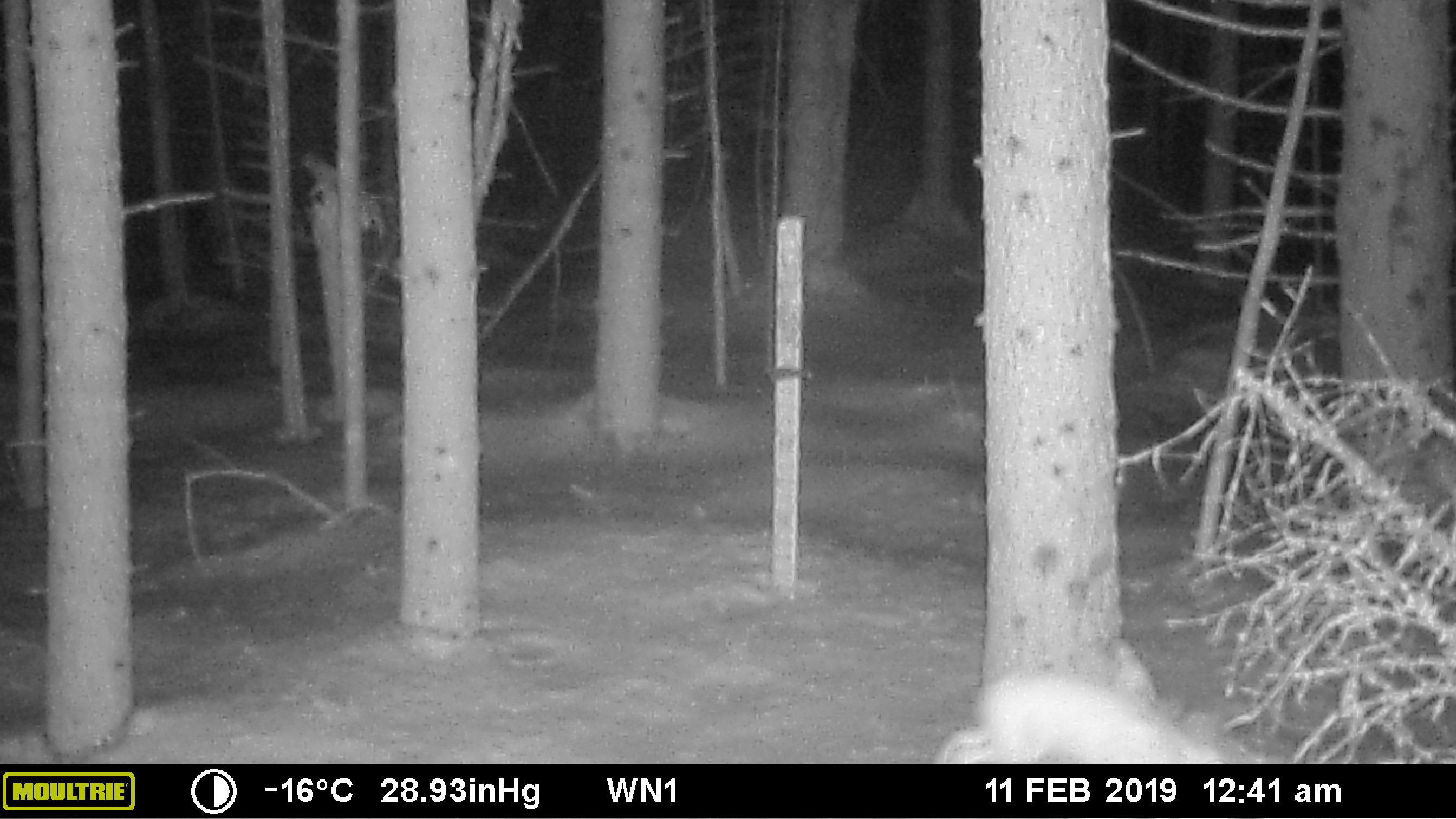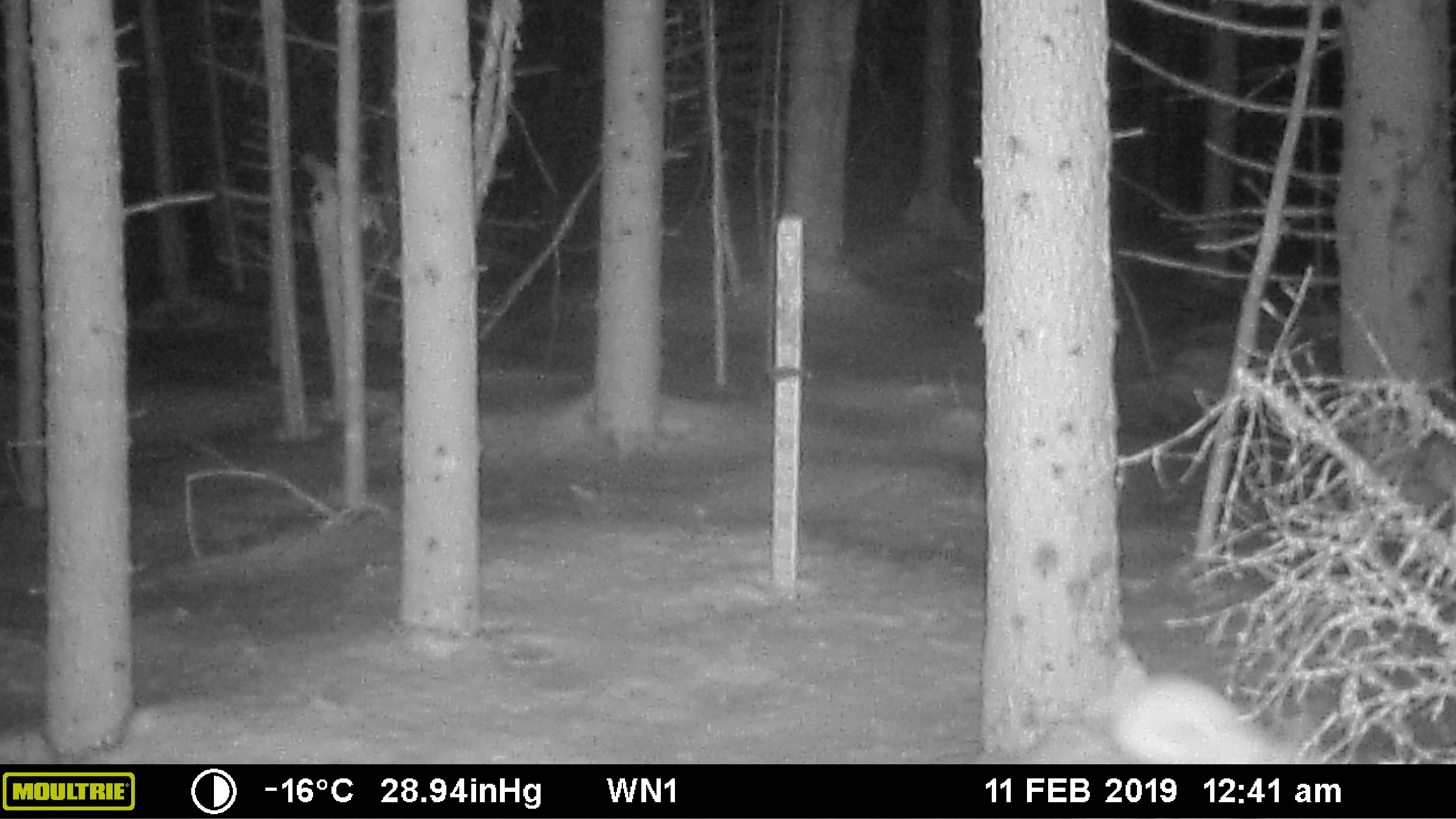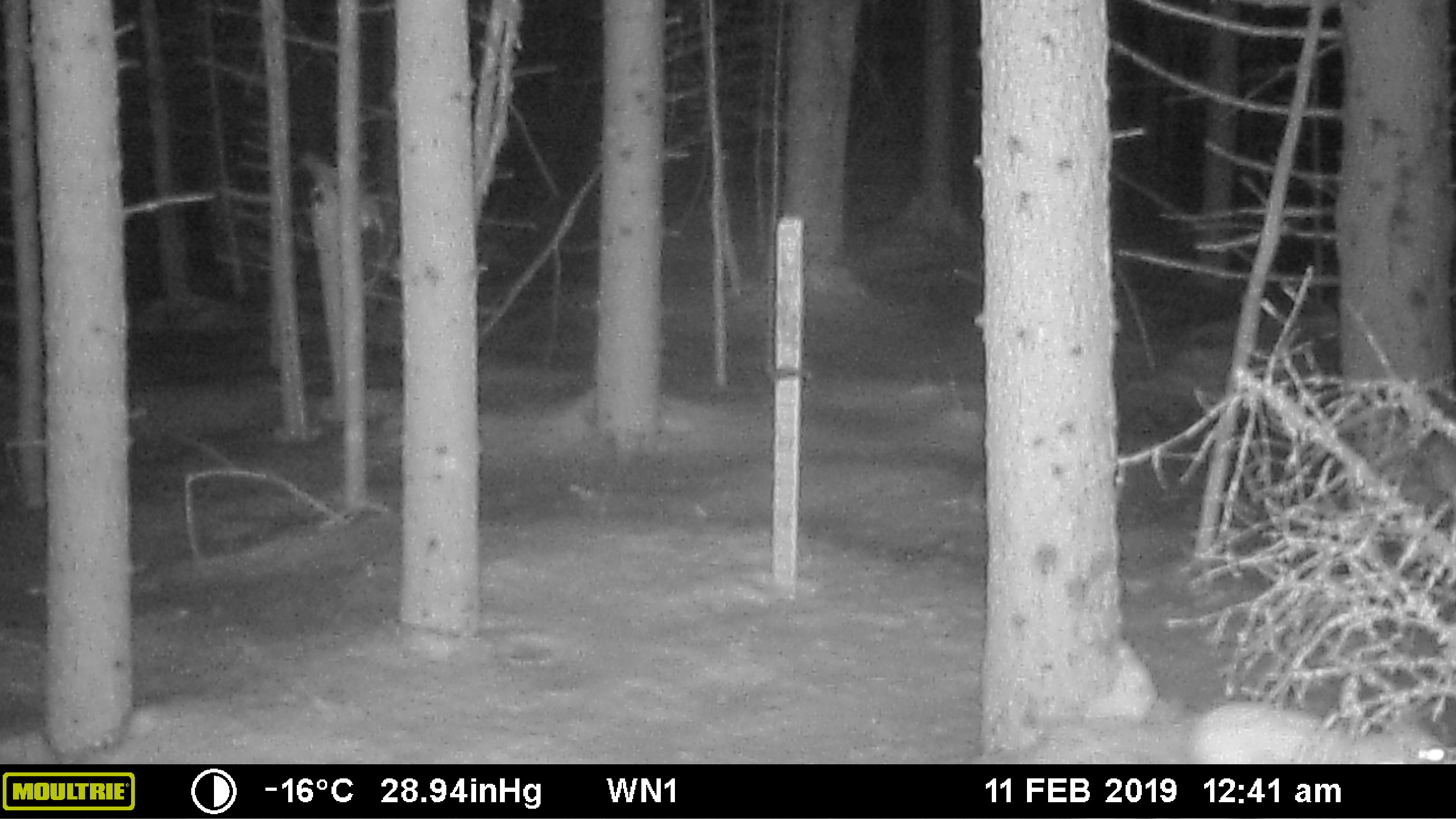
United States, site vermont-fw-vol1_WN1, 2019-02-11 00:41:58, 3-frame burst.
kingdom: Animalia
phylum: Chordata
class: Mammalia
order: Lagomorpha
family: Leporidae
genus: Lepus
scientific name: Lepus americanus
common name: snowshoe hare